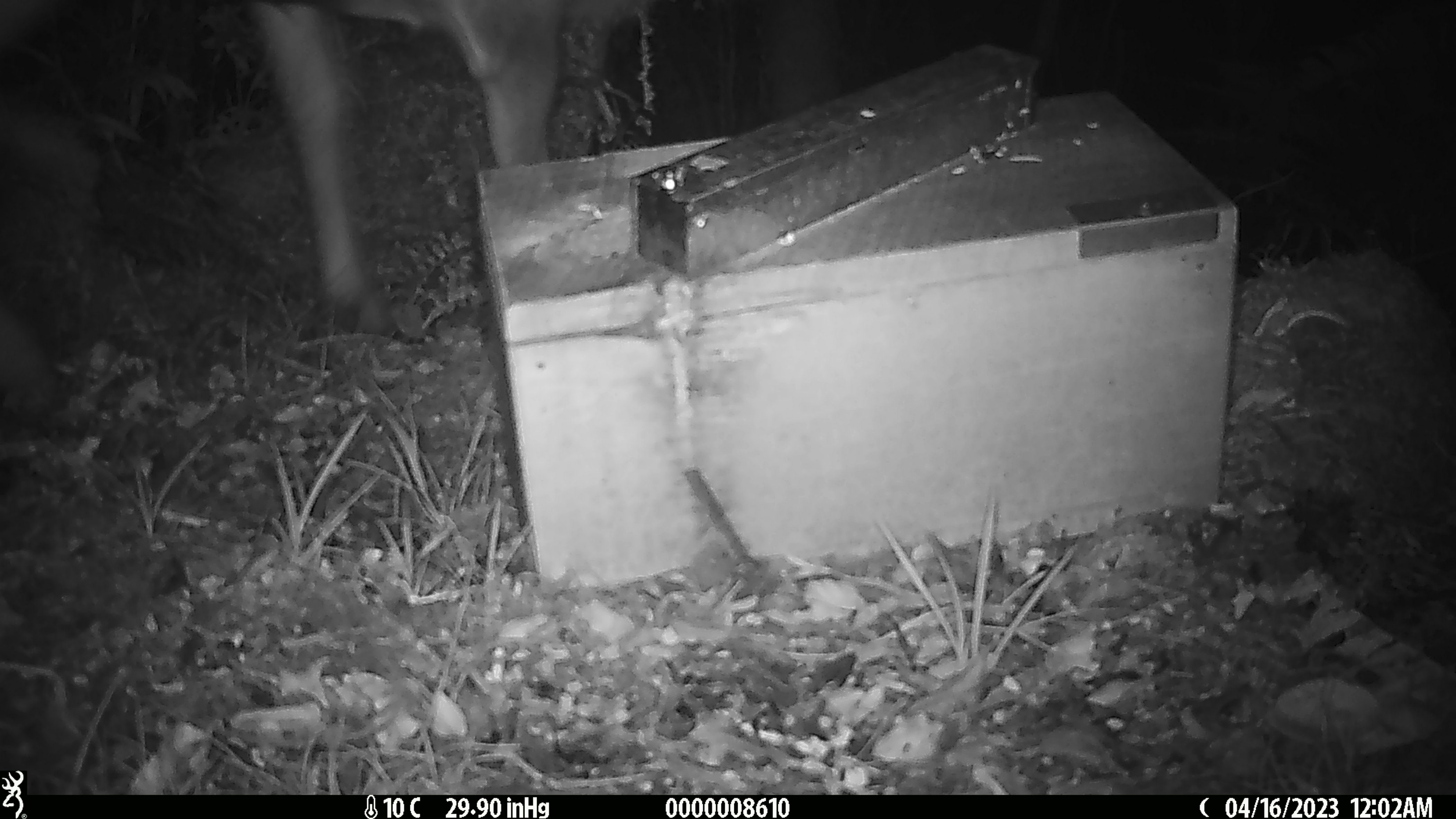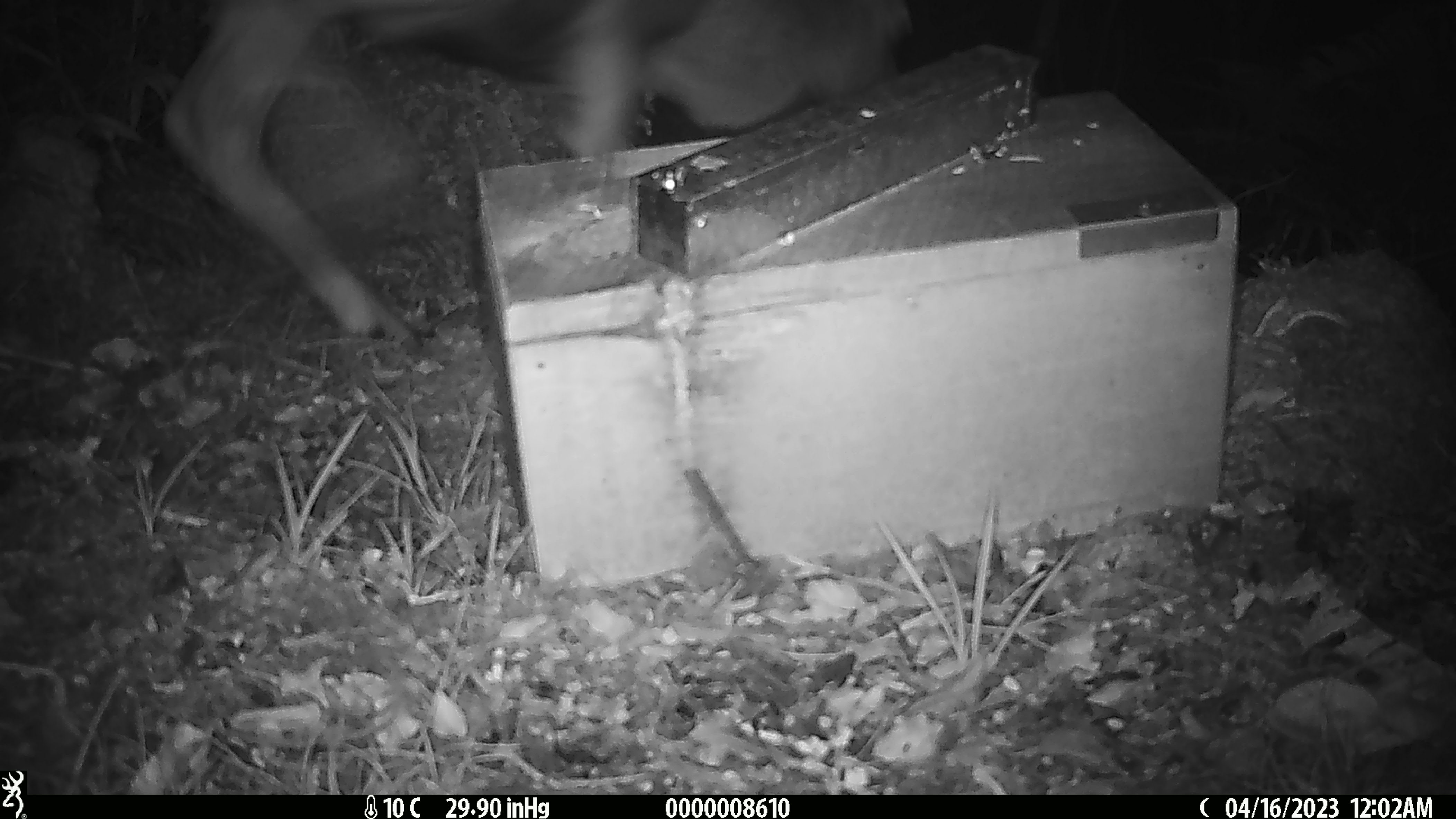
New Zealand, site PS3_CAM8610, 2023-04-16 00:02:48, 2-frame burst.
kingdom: Animalia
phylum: Chordata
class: Mammalia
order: Artiodactyla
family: Cervidae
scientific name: Cervidae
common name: deer